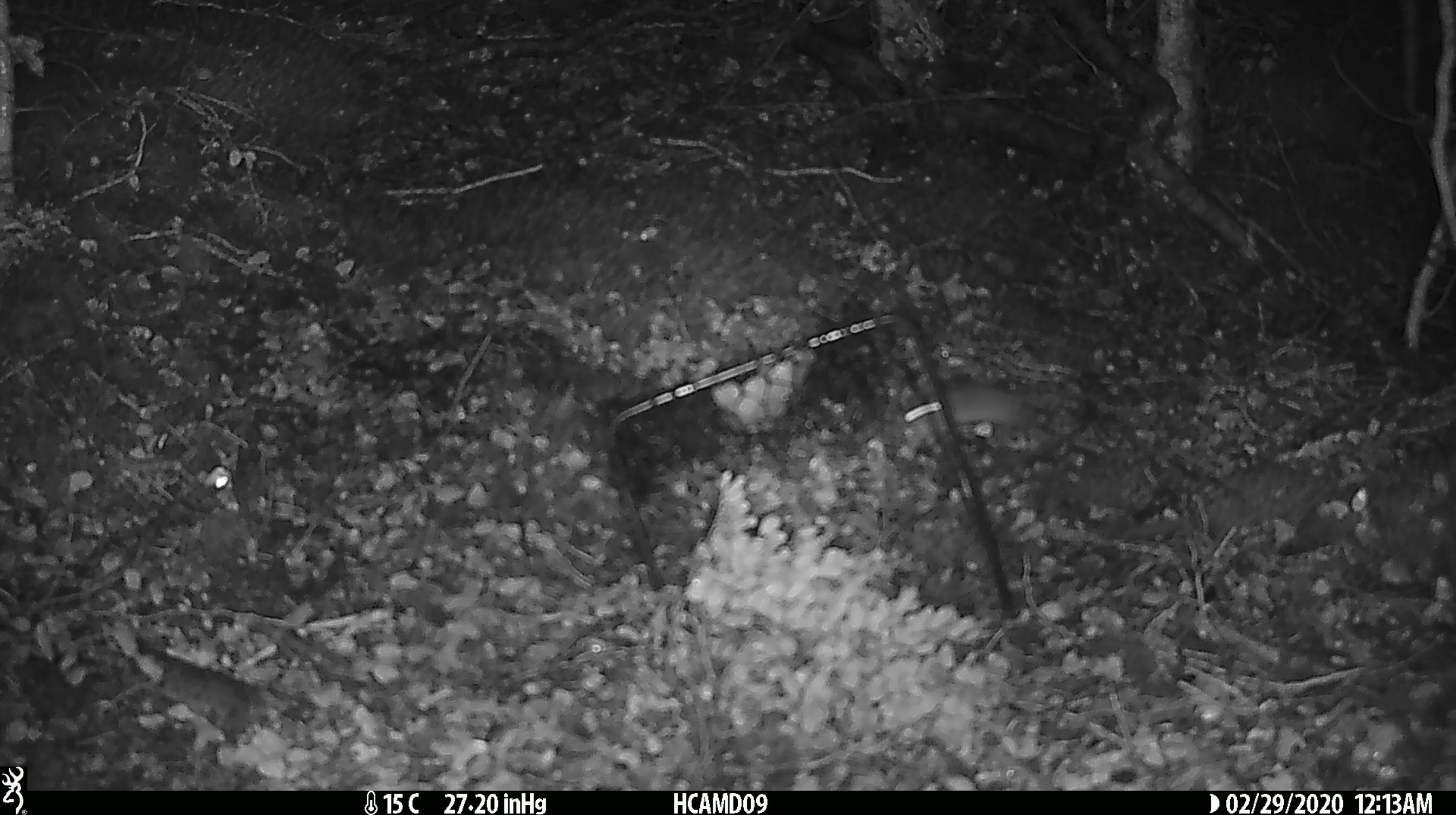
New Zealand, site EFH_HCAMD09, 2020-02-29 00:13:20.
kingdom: Animalia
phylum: Chordata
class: Mammalia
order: Rodentia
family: Muridae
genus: Mus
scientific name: Mus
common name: mouse